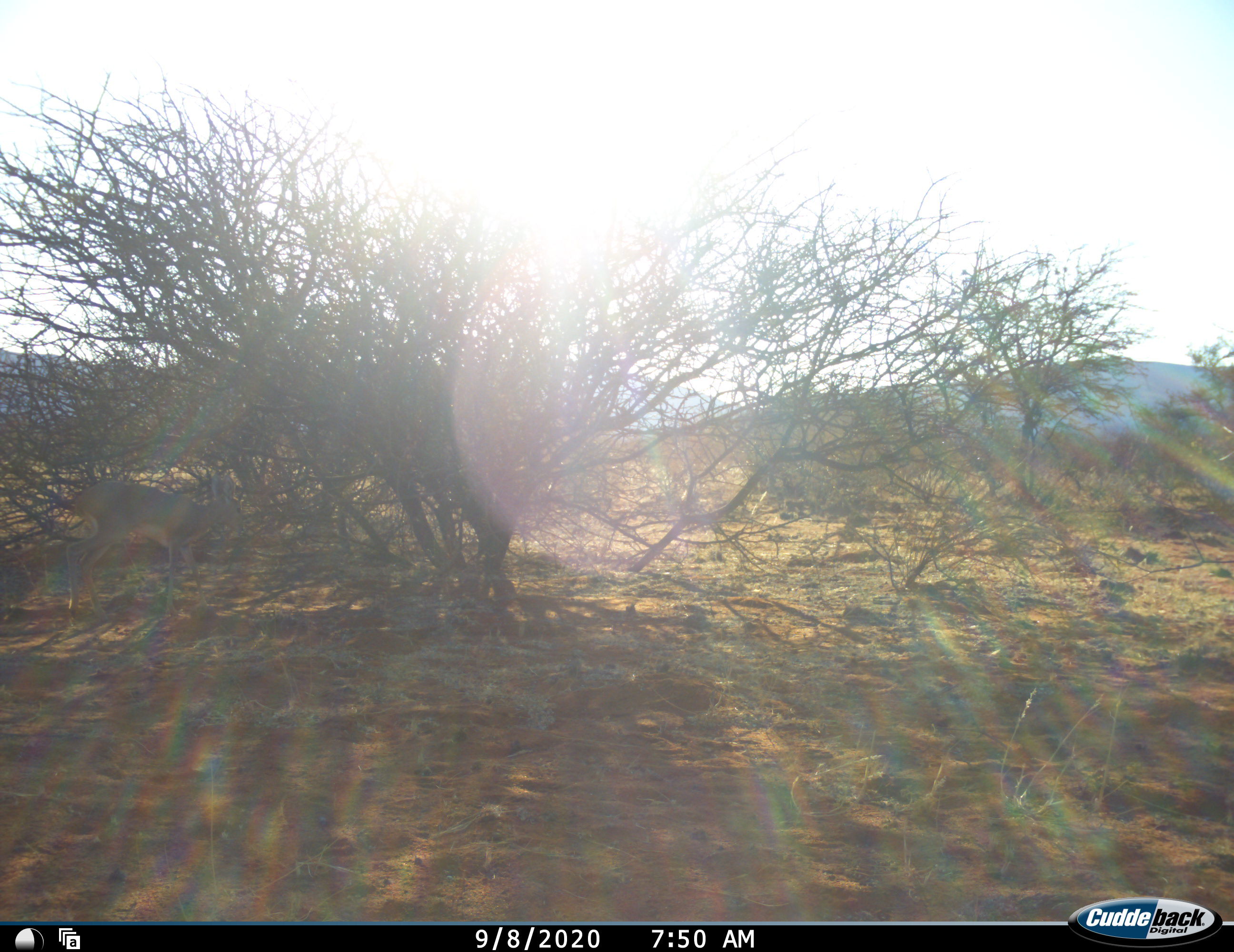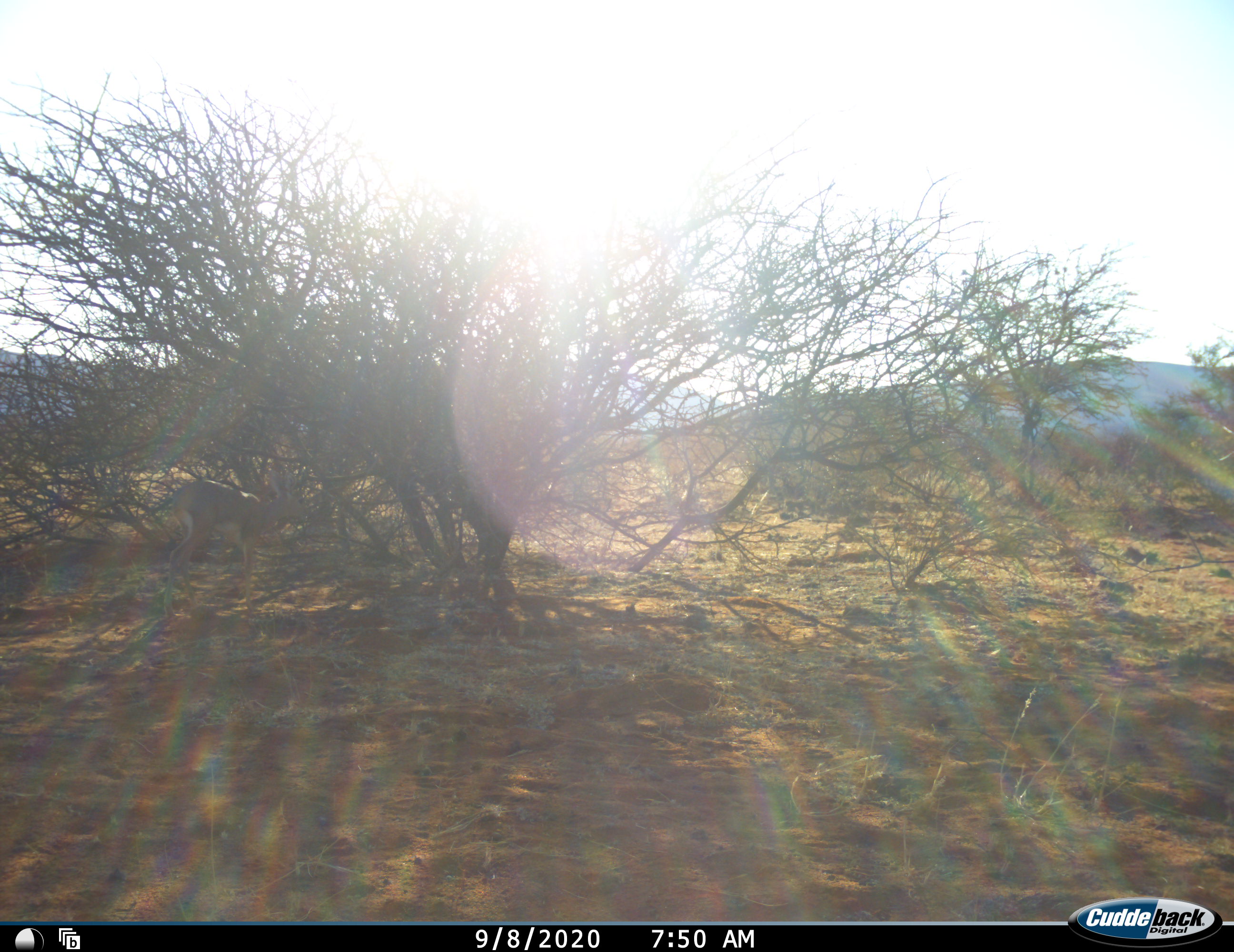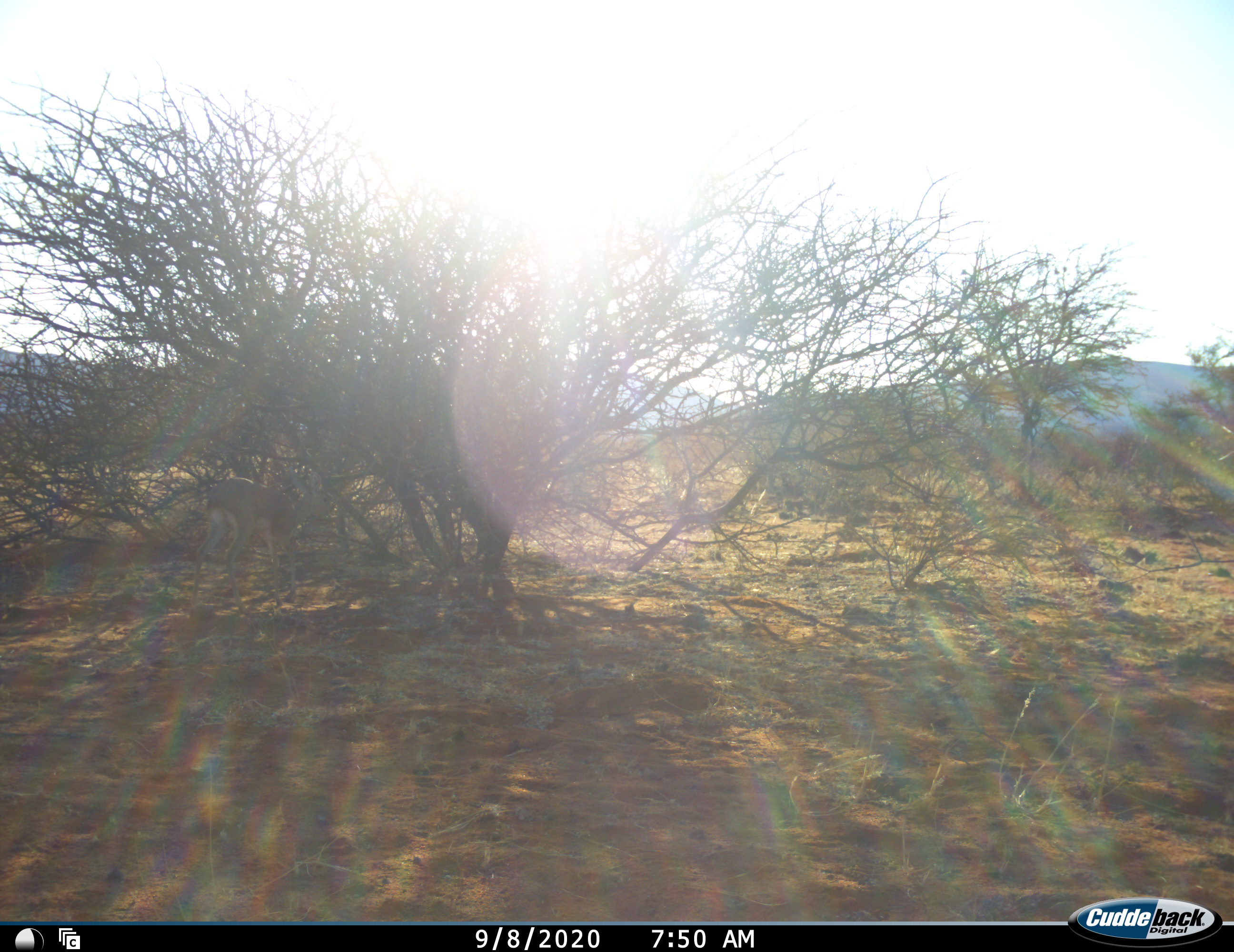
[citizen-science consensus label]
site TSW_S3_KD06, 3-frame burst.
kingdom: Animalia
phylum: Chordata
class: Mammalia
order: Artiodactyla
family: Bovidae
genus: Raphicerus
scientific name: Raphicerus campestris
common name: steenbok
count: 1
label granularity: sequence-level